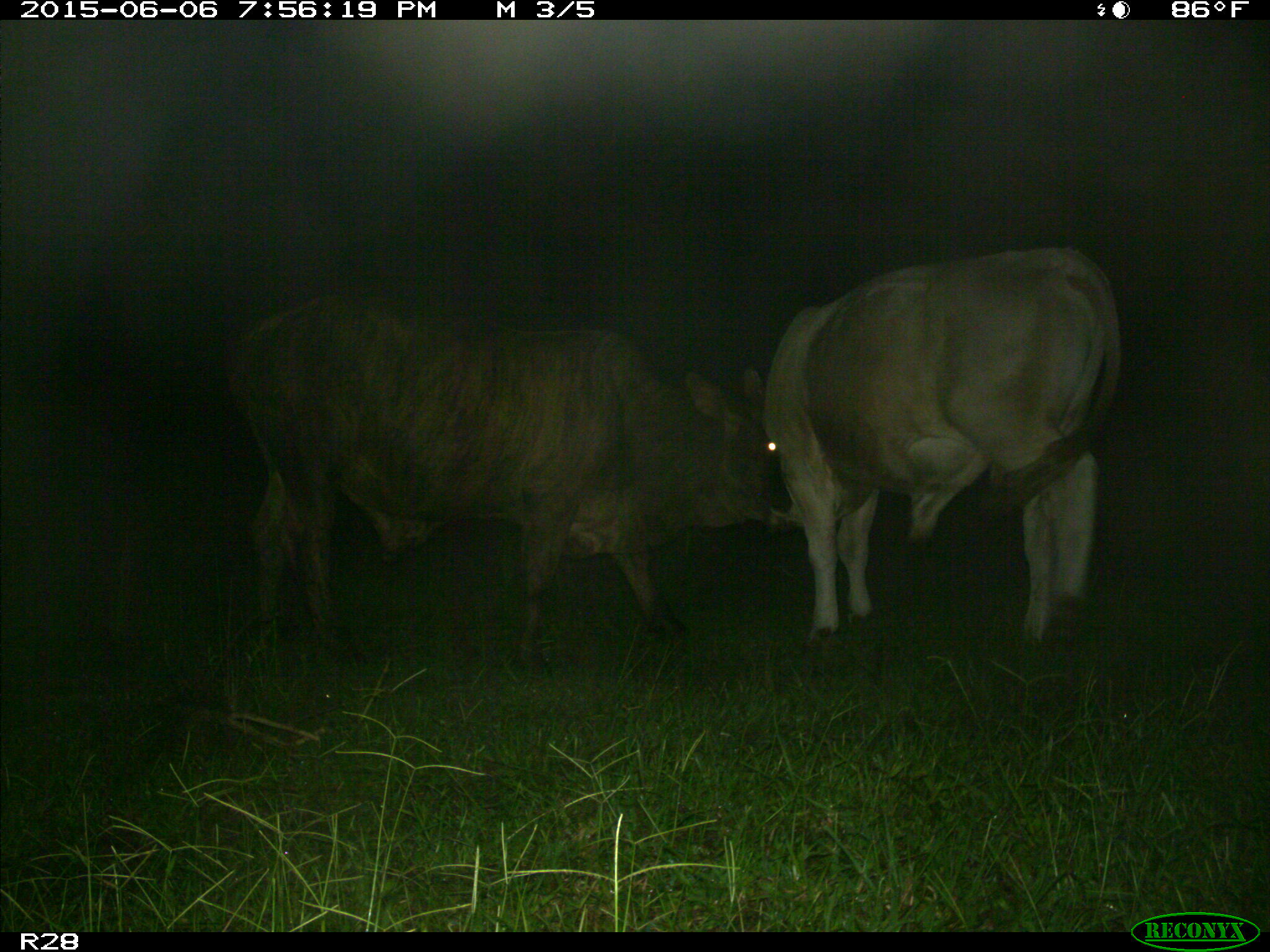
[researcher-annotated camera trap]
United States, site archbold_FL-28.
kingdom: Animalia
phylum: Chordata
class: Mammalia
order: Artiodactyla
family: Bovidae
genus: Bos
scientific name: Bos taurus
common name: domestic cow